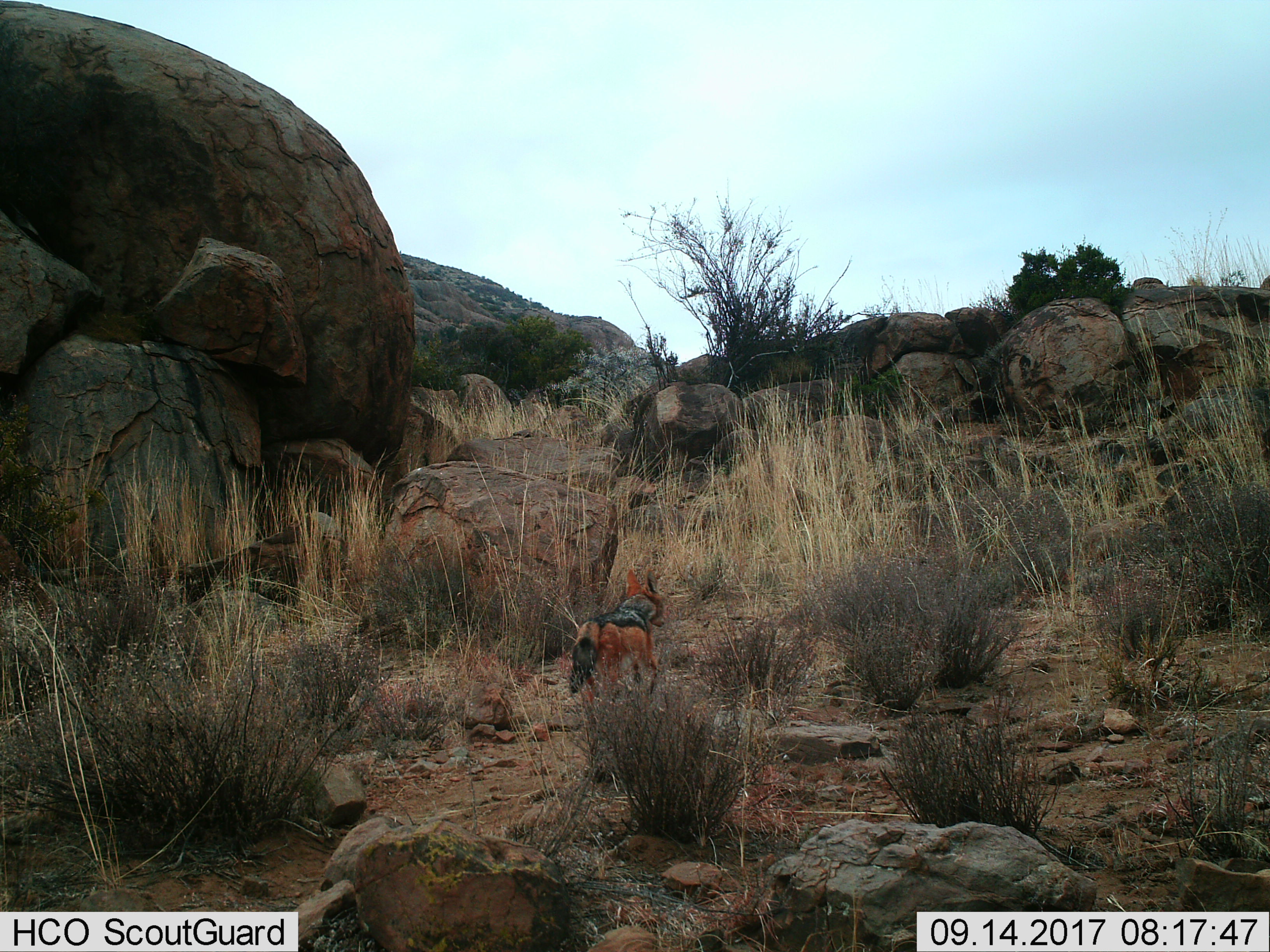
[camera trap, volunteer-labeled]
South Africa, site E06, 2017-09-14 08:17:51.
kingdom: Animalia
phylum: Chordata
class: Mammalia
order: Carnivora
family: Canidae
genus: Lupulella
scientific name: Lupulella mesomelas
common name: black-backed jackal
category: jackalblackbacked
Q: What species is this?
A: Jackalblackbacked (black-backed jackal) (Lupulella mesomelas).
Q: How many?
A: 1.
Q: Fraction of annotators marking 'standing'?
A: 0%.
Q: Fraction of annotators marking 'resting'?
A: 0%.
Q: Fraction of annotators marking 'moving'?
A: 100%.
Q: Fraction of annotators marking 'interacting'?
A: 0%.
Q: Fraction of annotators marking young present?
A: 0%.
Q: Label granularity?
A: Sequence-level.